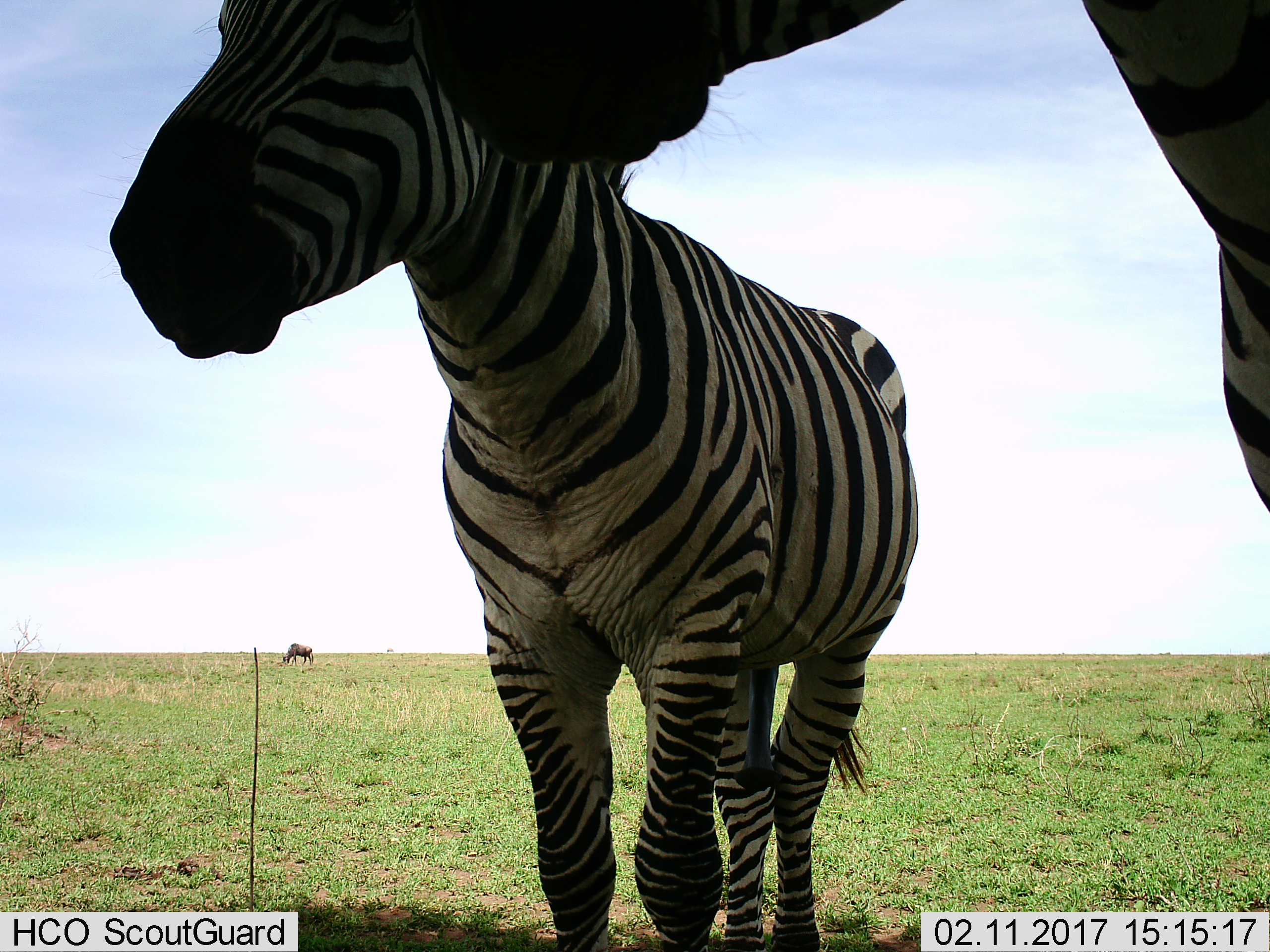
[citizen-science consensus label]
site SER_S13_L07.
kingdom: Animalia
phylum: Chordata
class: Mammalia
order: Perissodactyla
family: Equidae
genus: Equus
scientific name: Equus quagga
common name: plains zebra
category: zebraplains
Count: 2.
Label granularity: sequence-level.